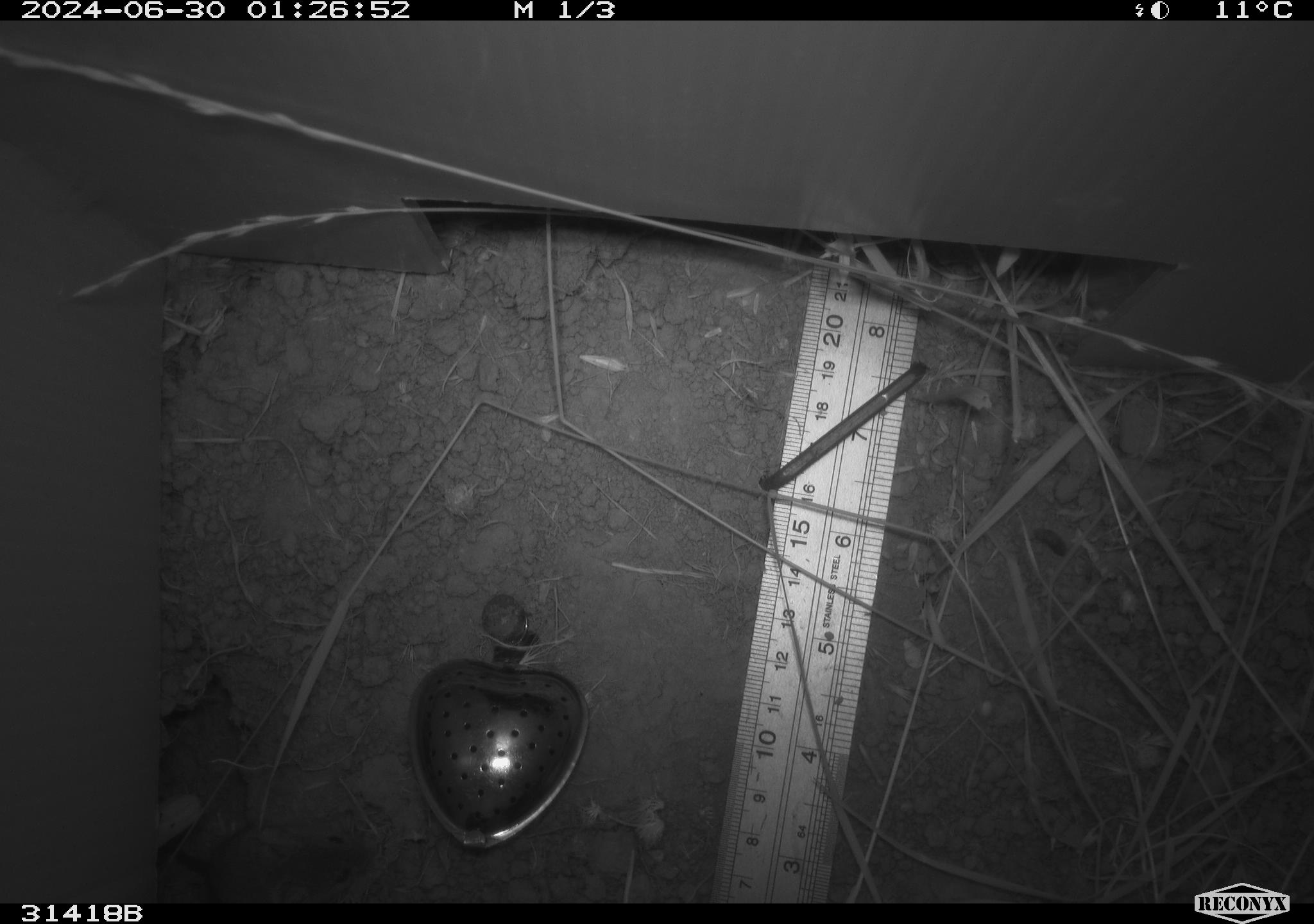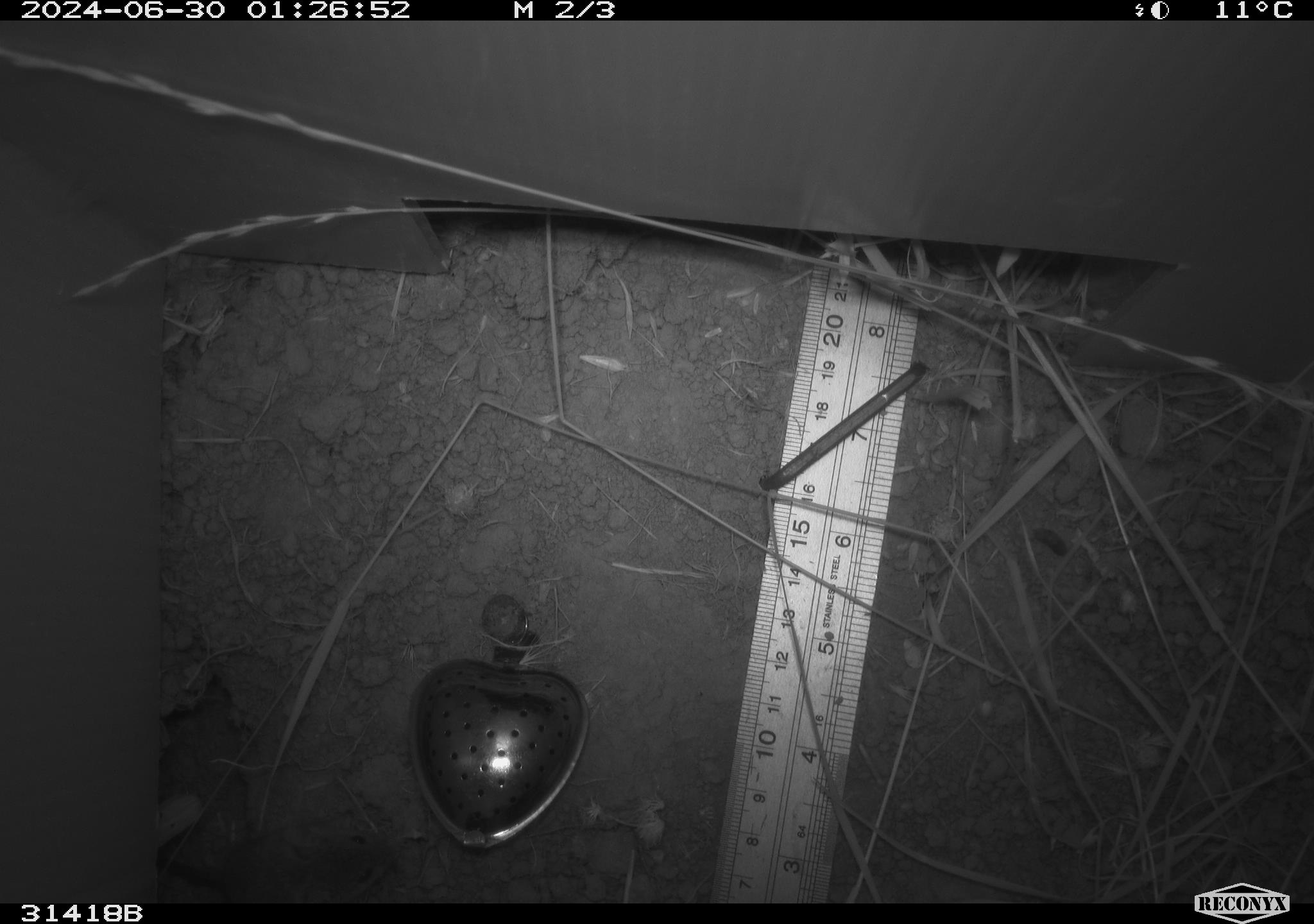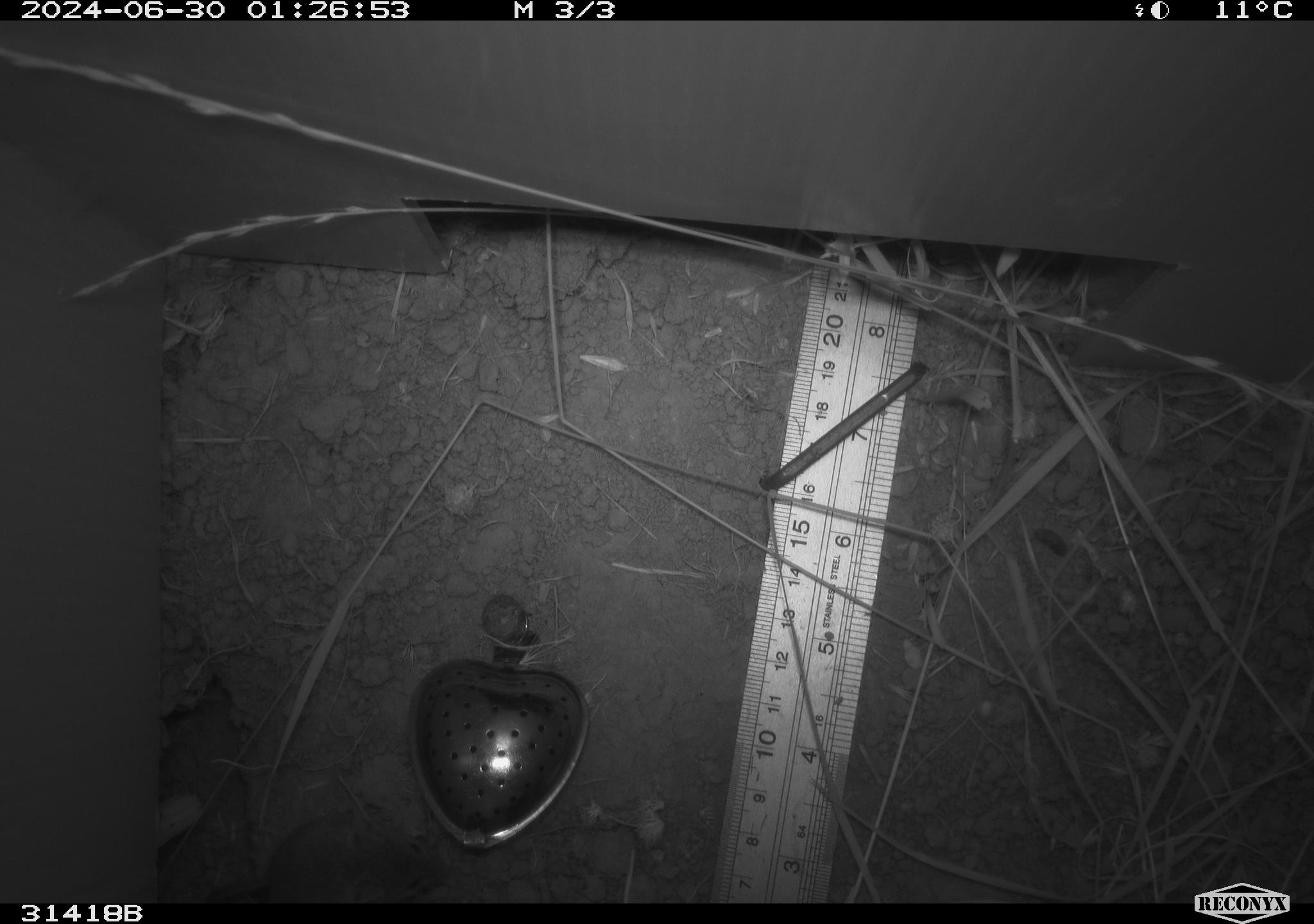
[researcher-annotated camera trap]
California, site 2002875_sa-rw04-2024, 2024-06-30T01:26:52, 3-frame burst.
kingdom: Animalia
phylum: Chordata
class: Mammalia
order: Rodentia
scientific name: Rodentia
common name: mouse species